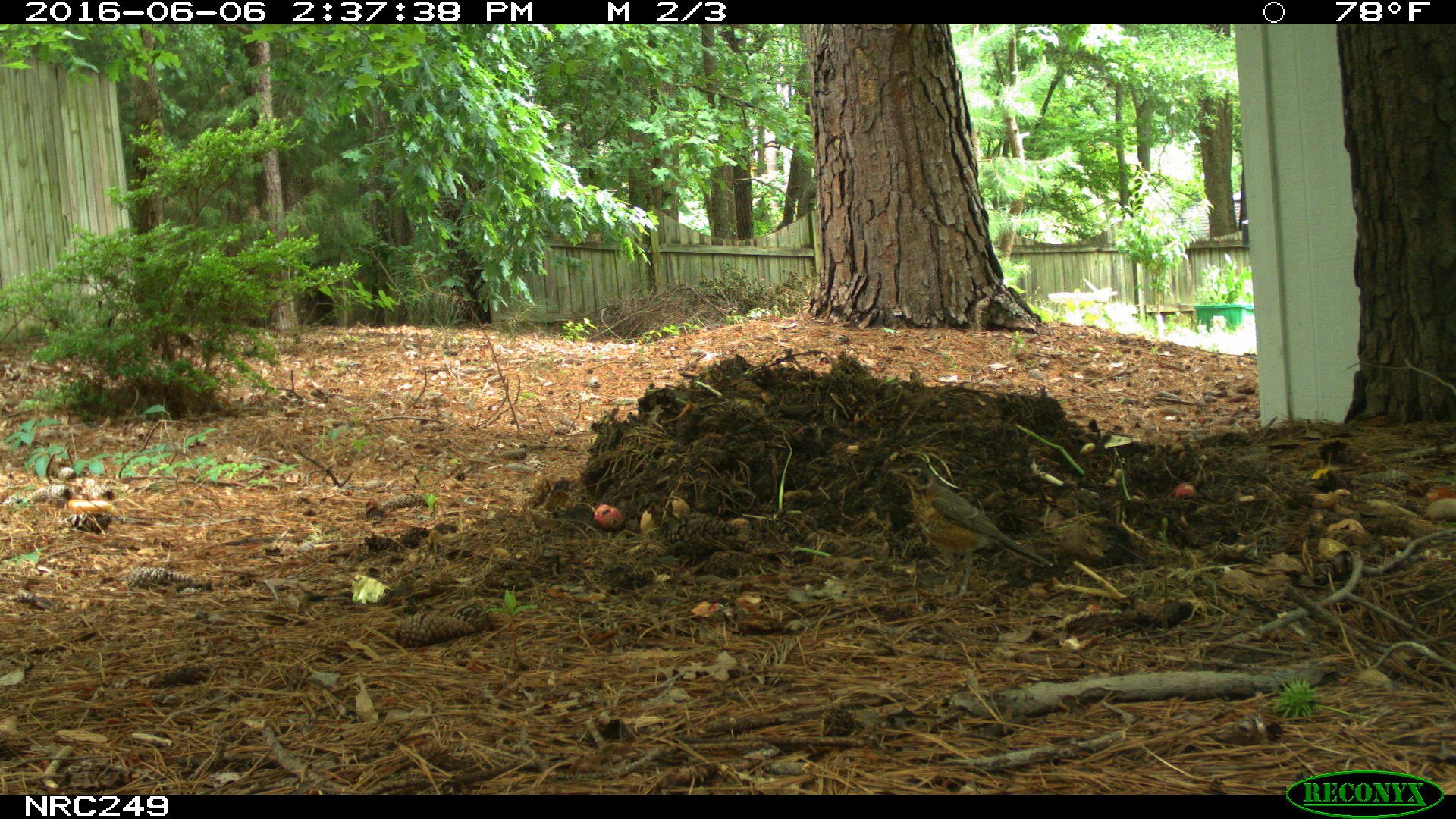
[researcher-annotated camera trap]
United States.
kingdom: Animalia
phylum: Chordata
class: Aves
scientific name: Aves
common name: bird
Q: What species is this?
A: Bird (Aves).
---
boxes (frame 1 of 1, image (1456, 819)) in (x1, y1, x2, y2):
Bird: (885, 457, 1055, 585)